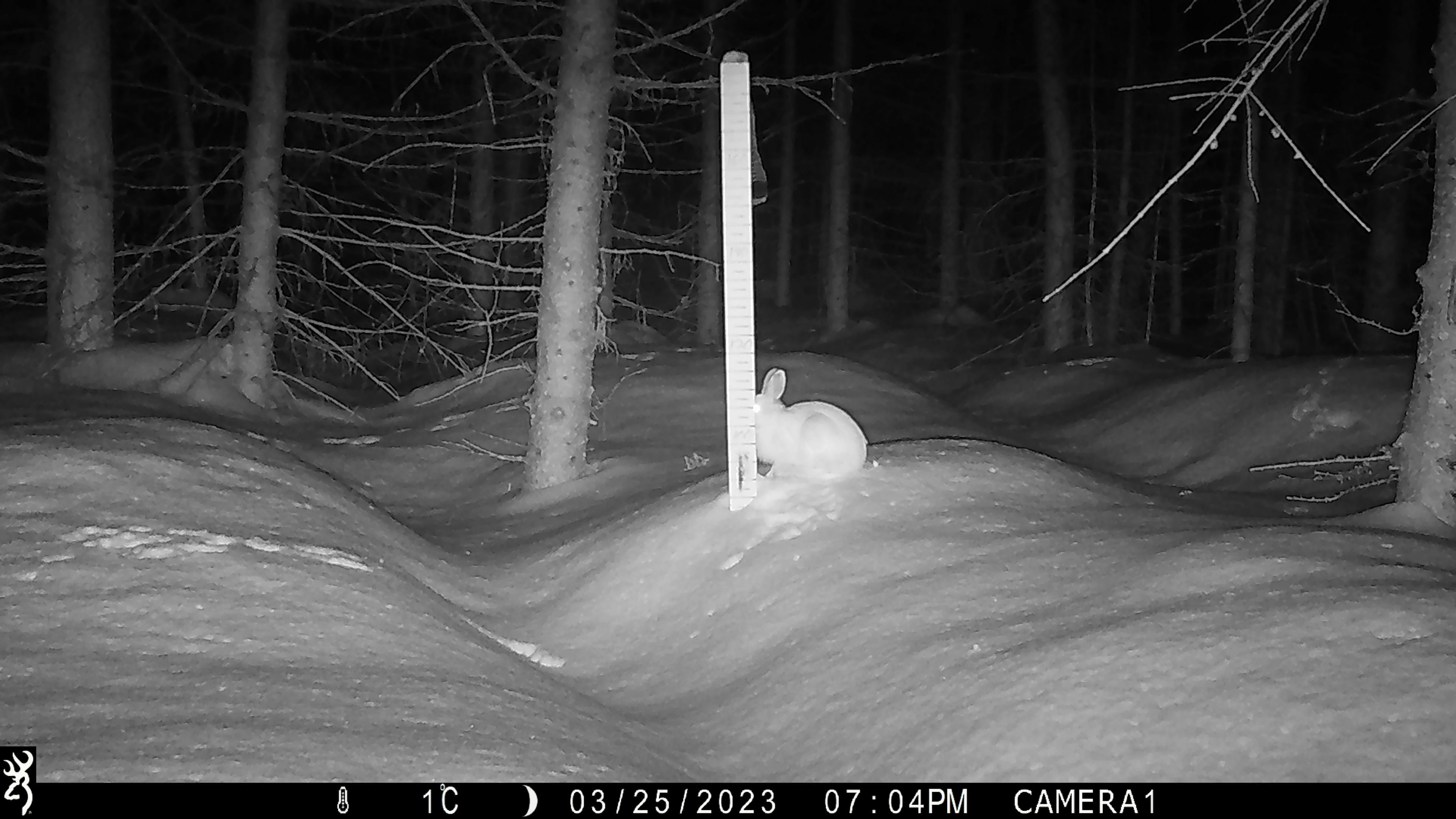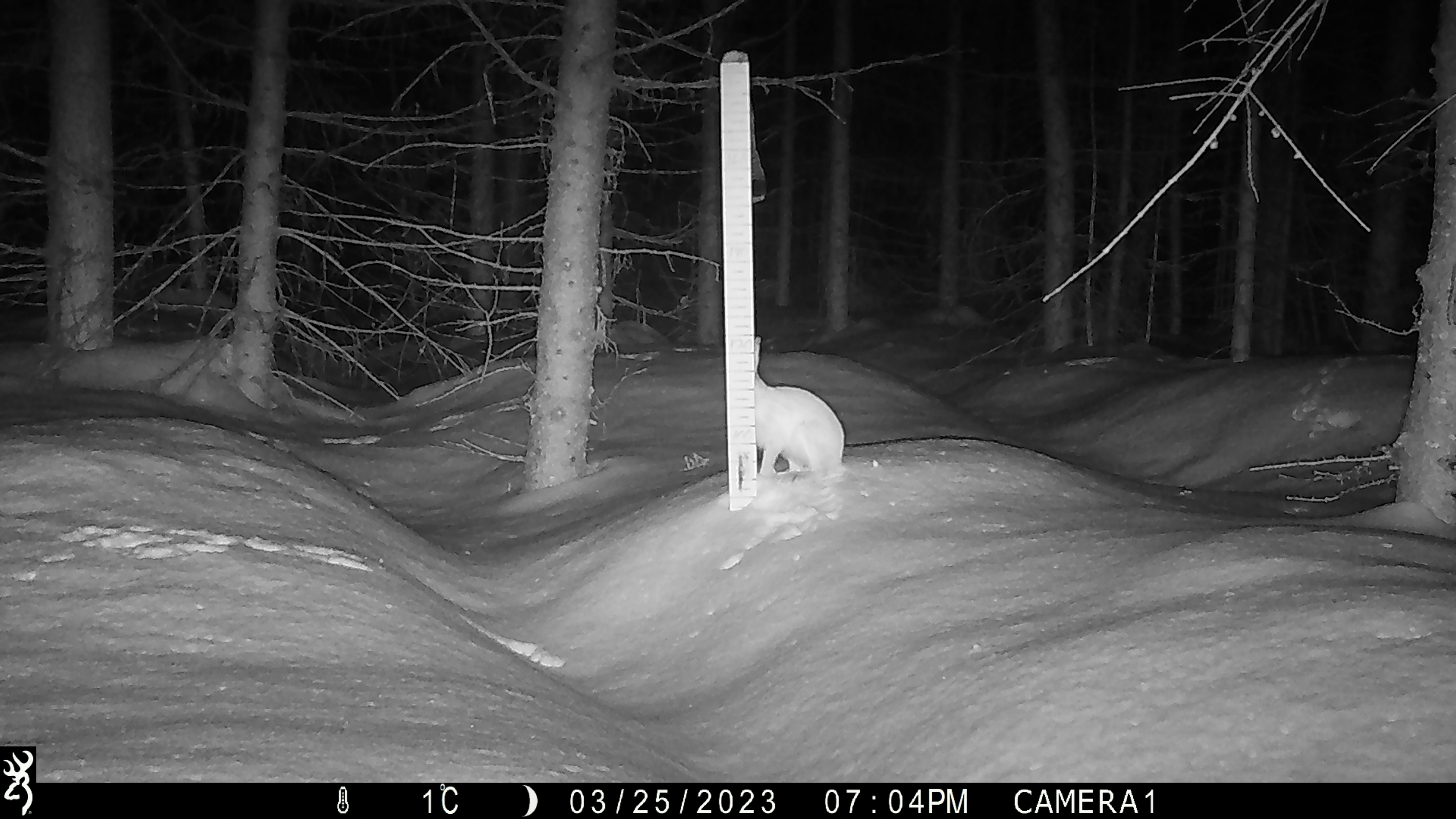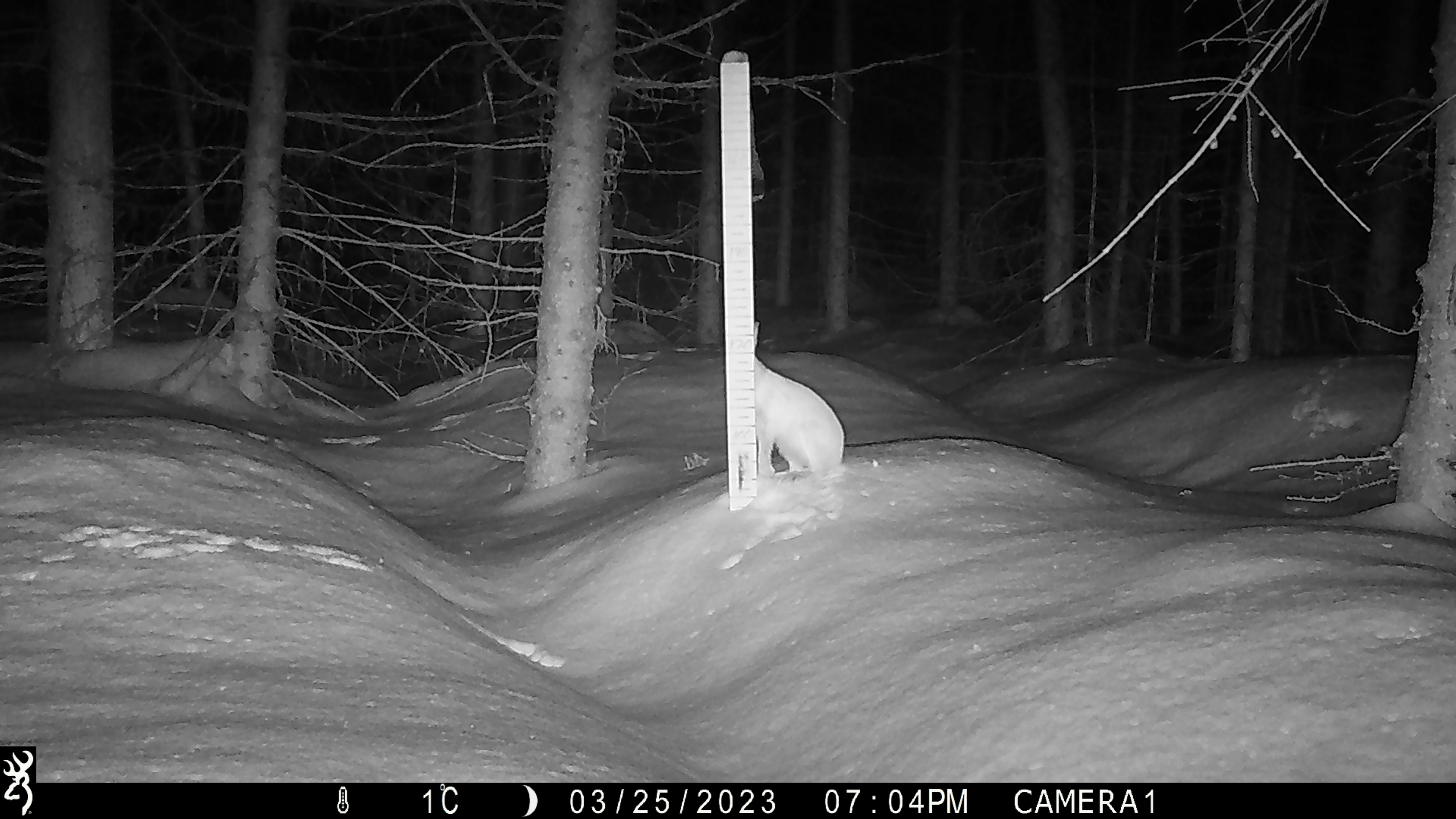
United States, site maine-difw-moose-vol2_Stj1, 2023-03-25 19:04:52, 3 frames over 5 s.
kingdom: Animalia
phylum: Chordata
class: Mammalia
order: Lagomorpha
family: Leporidae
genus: Lepus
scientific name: Lepus americanus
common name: snowshoe hare